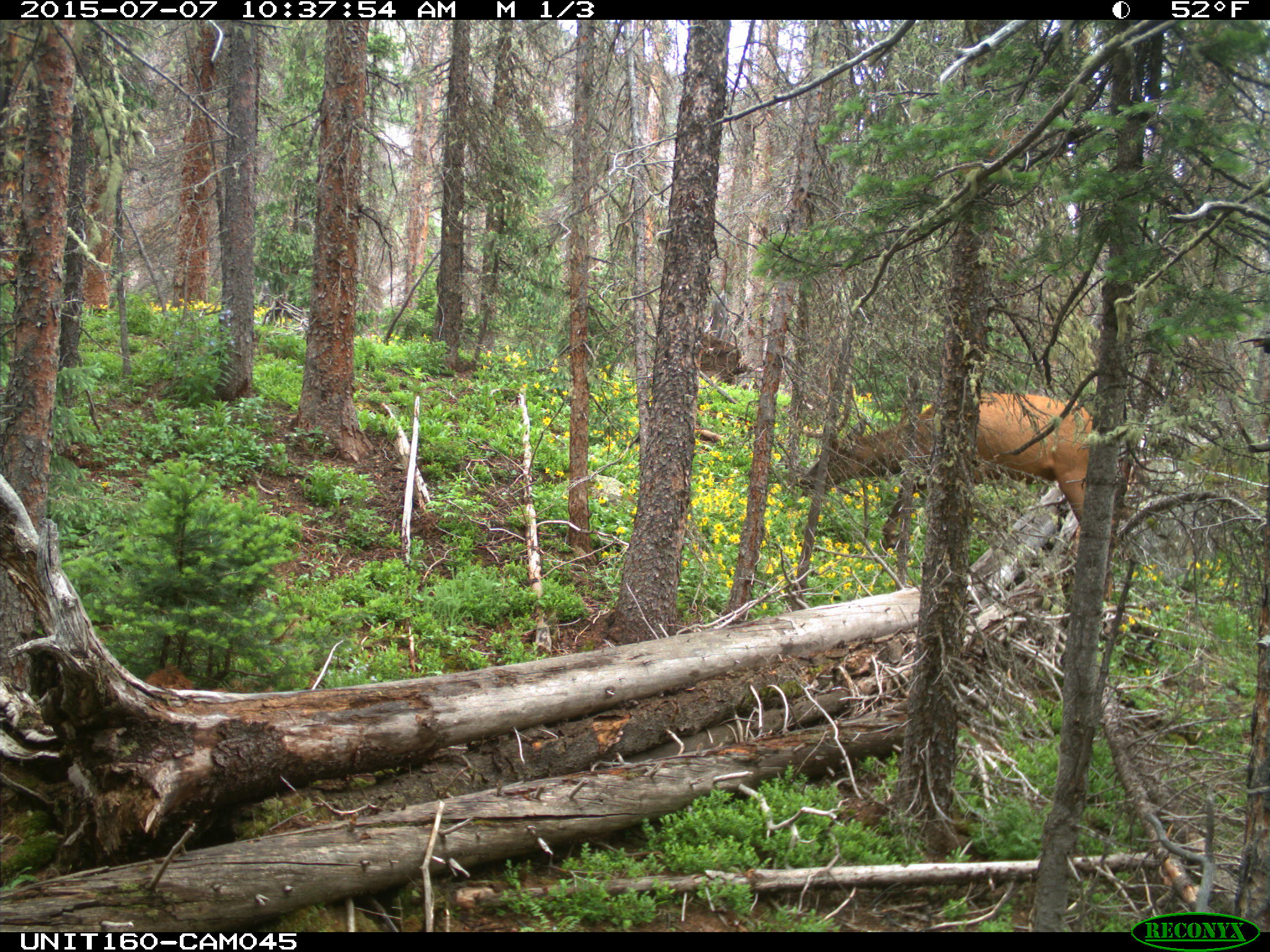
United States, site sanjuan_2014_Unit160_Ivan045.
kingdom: Animalia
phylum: Chordata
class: Mammalia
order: Artiodactyla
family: Cervidae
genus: Cervus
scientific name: Cervus elaphus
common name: red deer